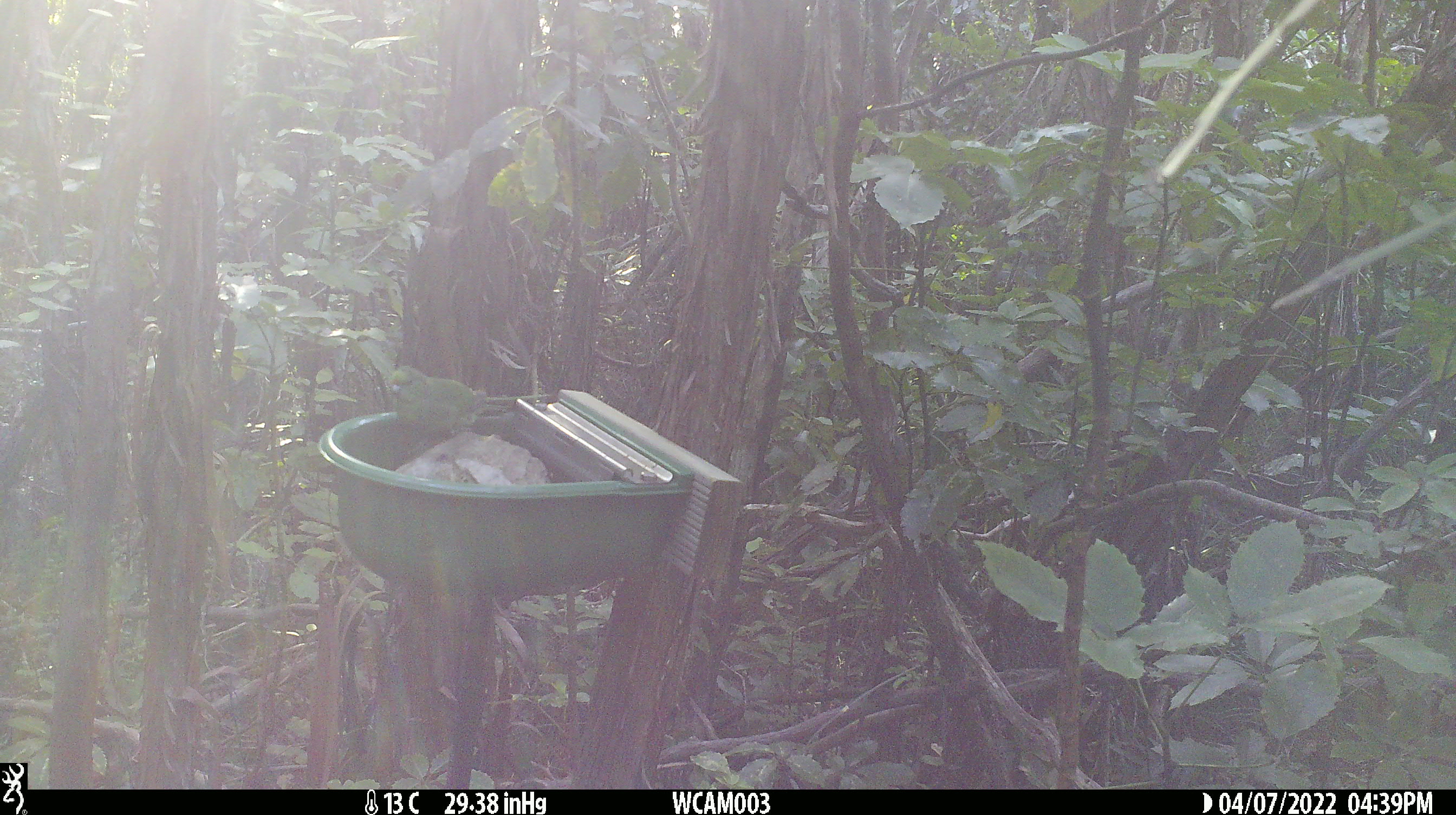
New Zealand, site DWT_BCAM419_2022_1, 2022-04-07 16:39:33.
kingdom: Animalia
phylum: Chordata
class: Aves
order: Psittaciformes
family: Psittaculidae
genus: Cyanoramphus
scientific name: Cyanoramphus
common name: parakeet